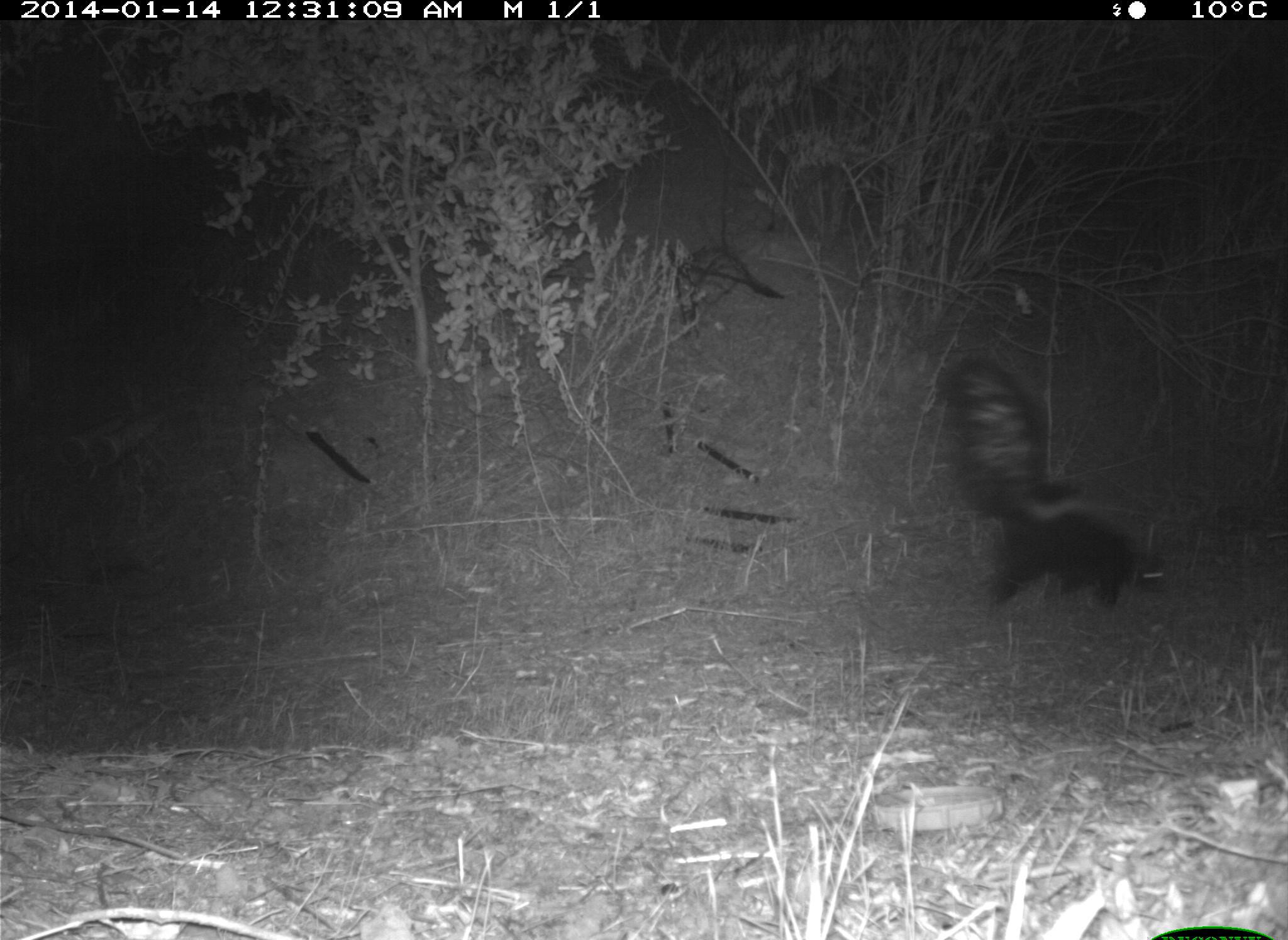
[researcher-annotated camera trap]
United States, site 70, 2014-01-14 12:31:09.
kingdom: Animalia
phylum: Chordata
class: Mammalia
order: Carnivora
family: Mephitidae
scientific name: Mephitidae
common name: skunk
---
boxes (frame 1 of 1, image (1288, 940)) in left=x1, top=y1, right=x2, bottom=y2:
skunk: left=938, top=351, right=1172, bottom=628